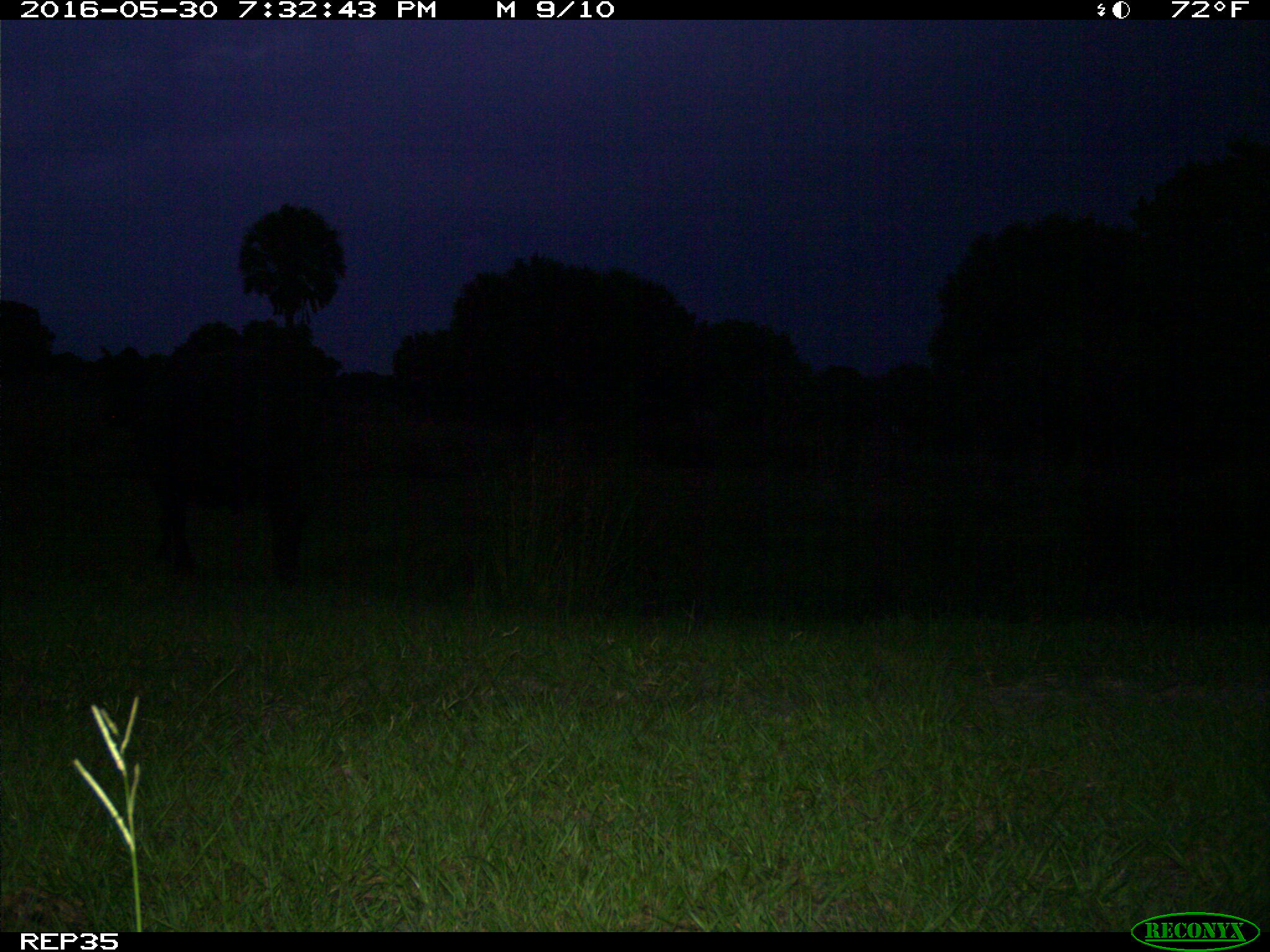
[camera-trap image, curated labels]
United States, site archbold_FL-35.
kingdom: Animalia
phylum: Chordata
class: Mammalia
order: Artiodactyla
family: Bovidae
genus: Bos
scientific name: Bos taurus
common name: domestic cow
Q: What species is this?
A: Bos taurus (domestic cow).